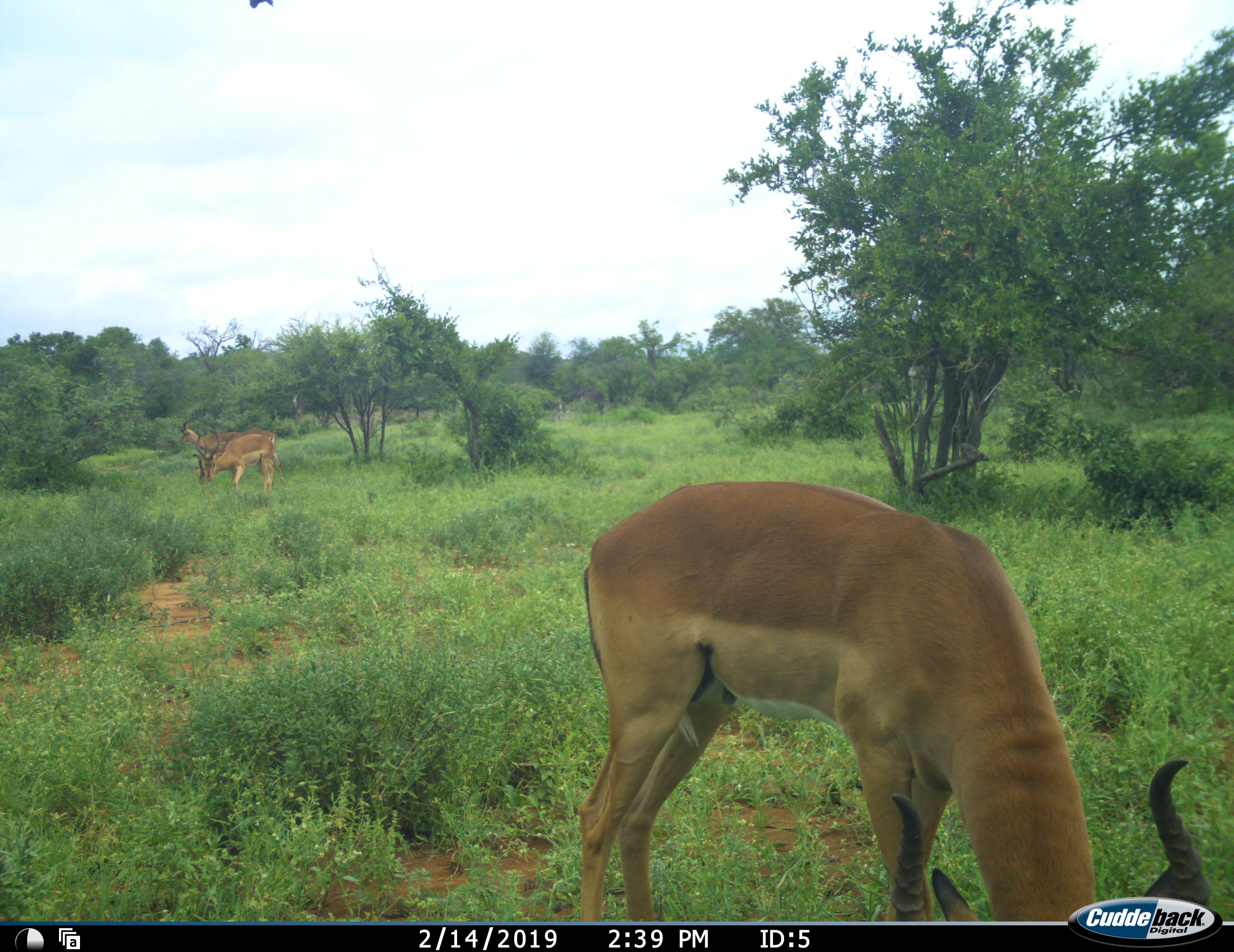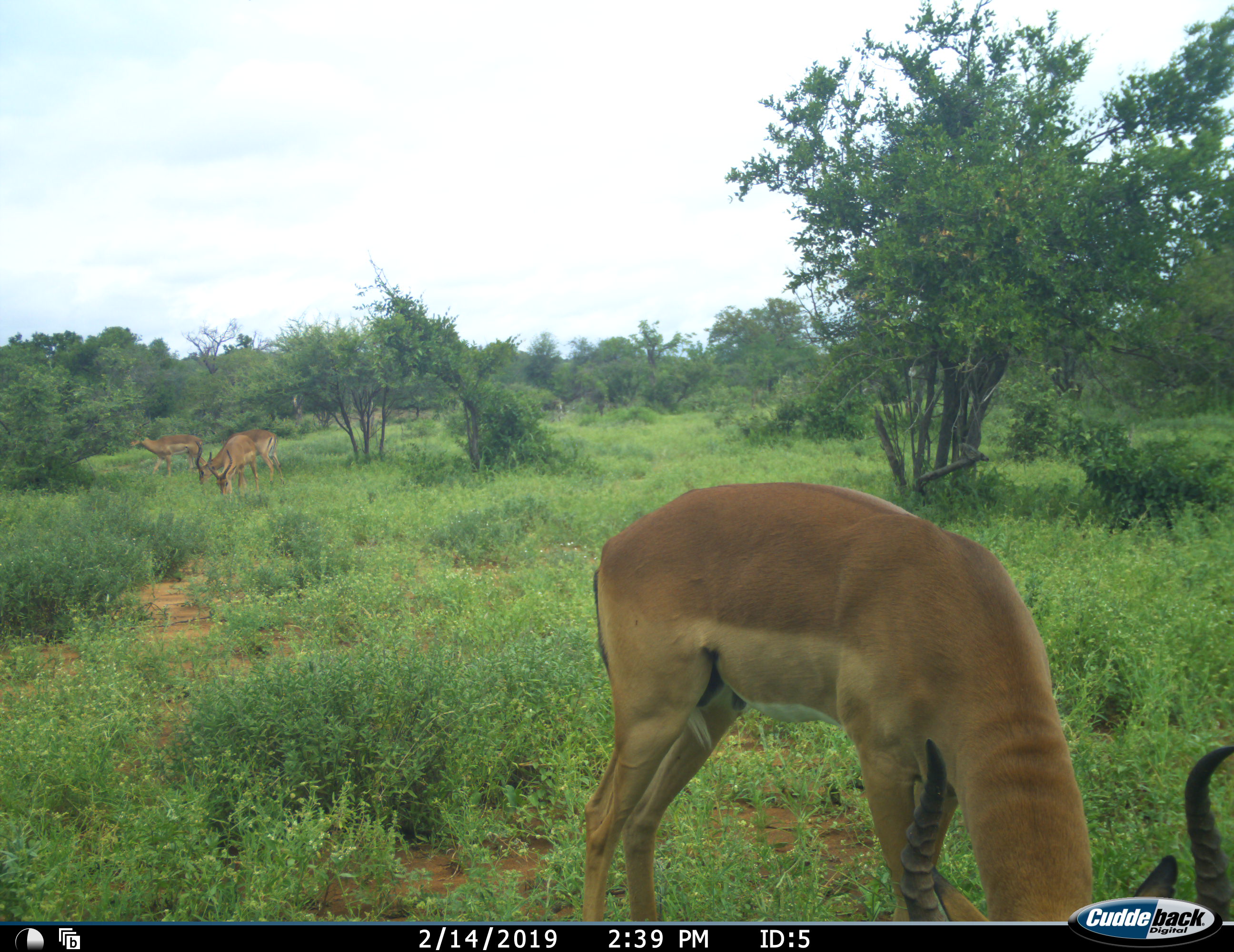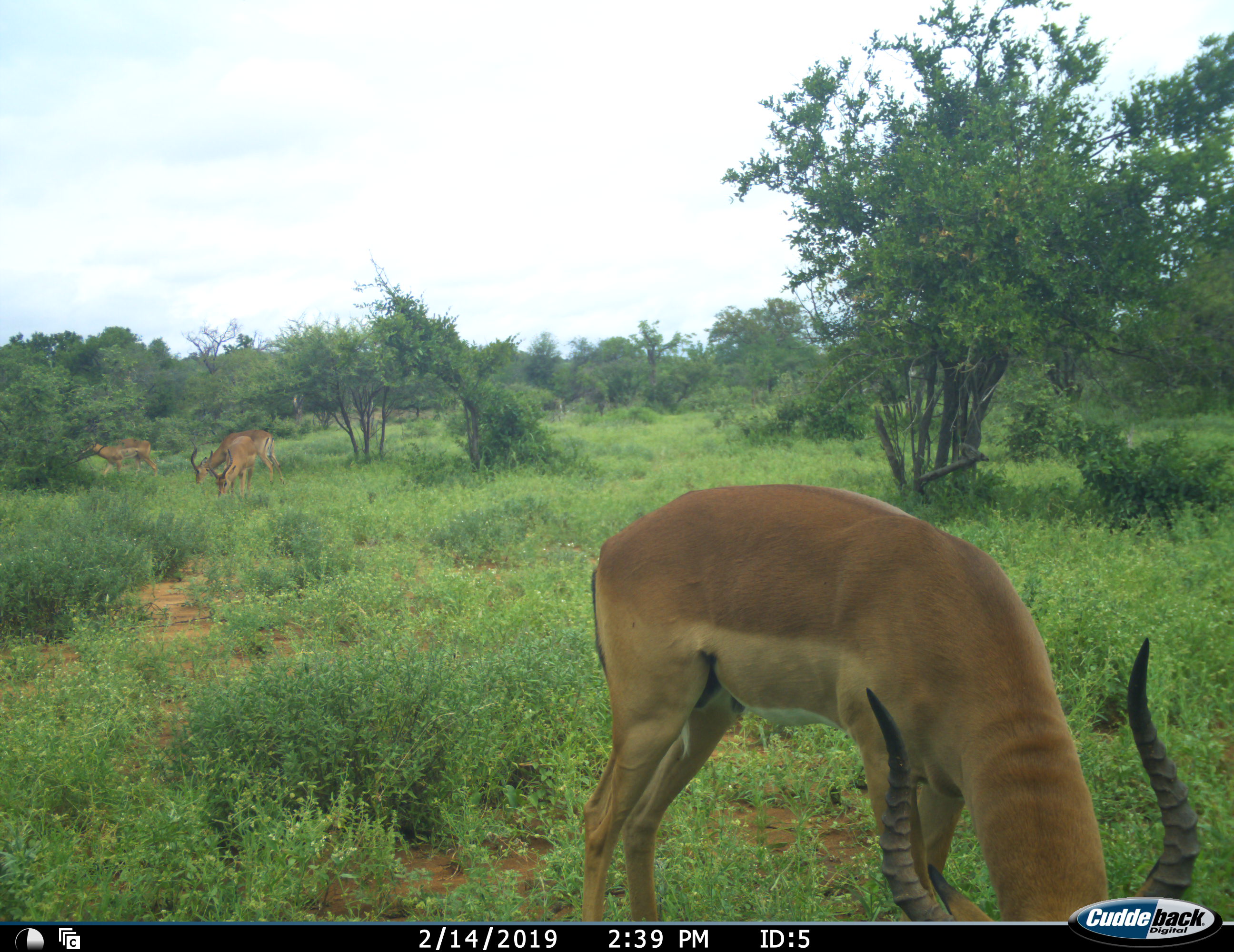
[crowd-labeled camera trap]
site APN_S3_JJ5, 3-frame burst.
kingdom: Animalia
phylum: Chordata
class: Mammalia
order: Artiodactyla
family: Bovidae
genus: Aepyceros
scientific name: Aepyceros melampus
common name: impala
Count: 4.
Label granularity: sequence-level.